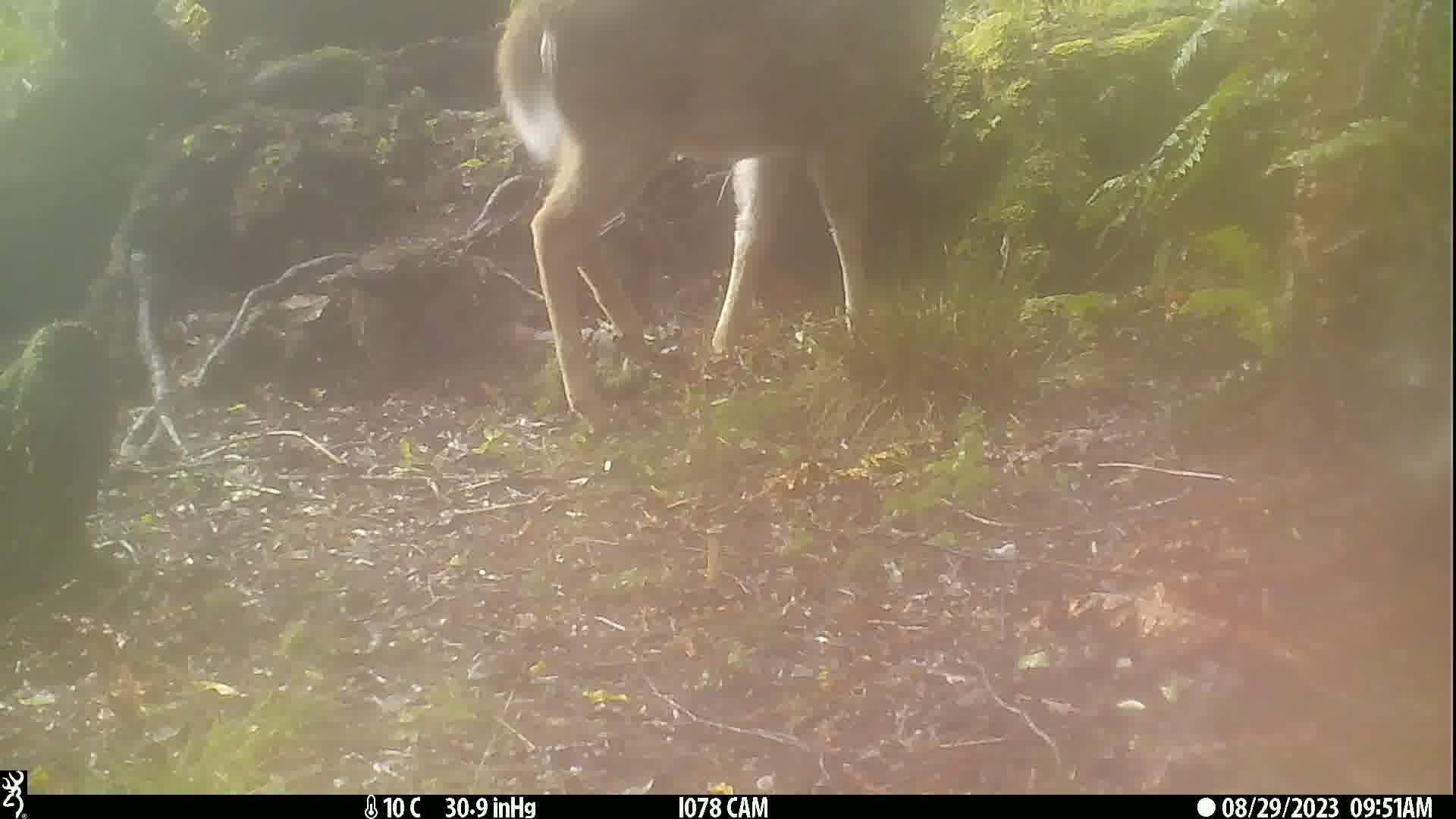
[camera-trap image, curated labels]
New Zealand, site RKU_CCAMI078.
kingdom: Animalia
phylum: Chordata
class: Mammalia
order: Artiodactyla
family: Cervidae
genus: Odocoileus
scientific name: Odocoileus virginianus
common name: white-tailed deer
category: white tailed deer